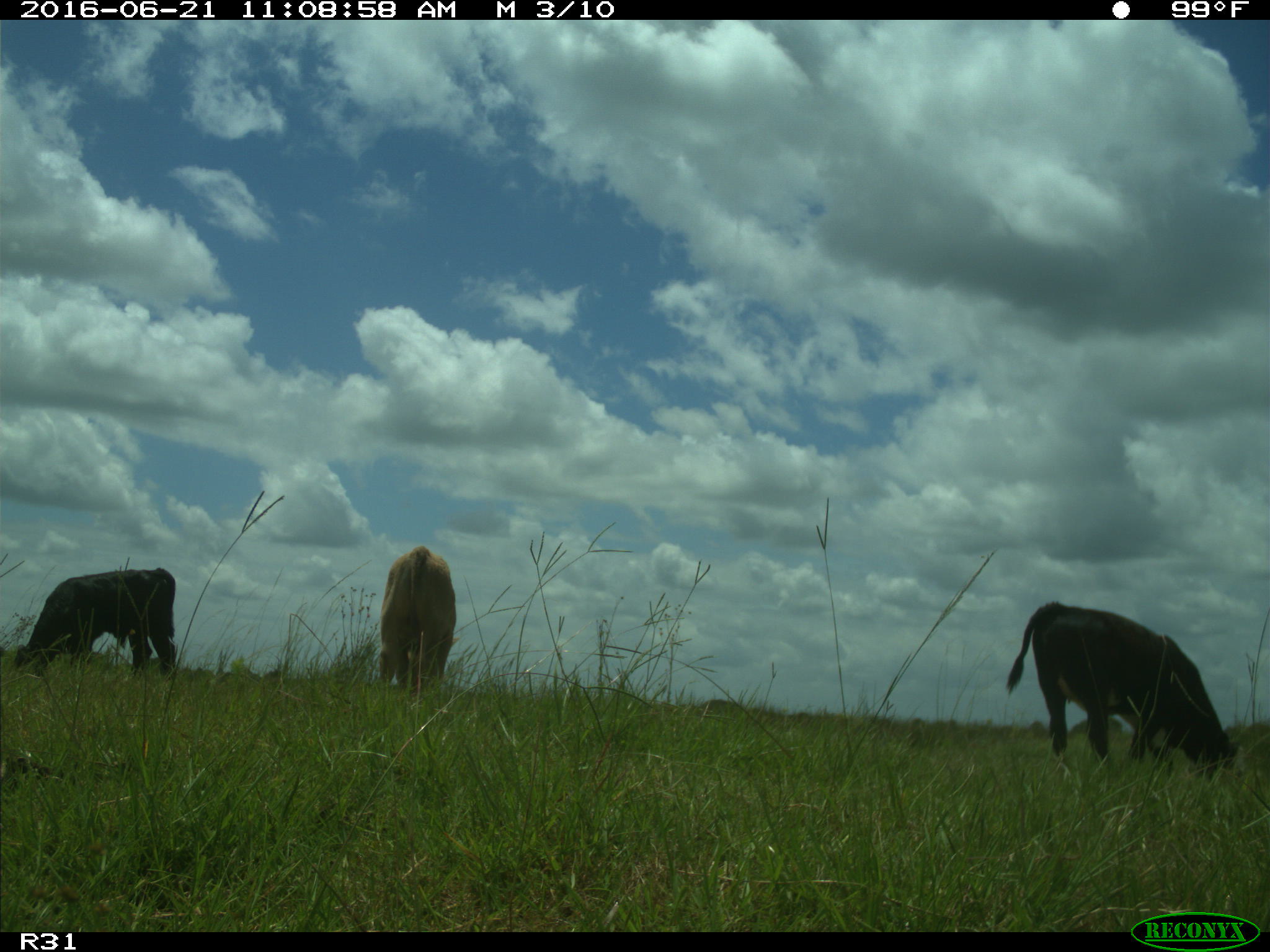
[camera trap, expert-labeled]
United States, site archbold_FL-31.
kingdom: Animalia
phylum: Chordata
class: Mammalia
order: Artiodactyla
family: Bovidae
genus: Bos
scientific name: Bos taurus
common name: domestic cow